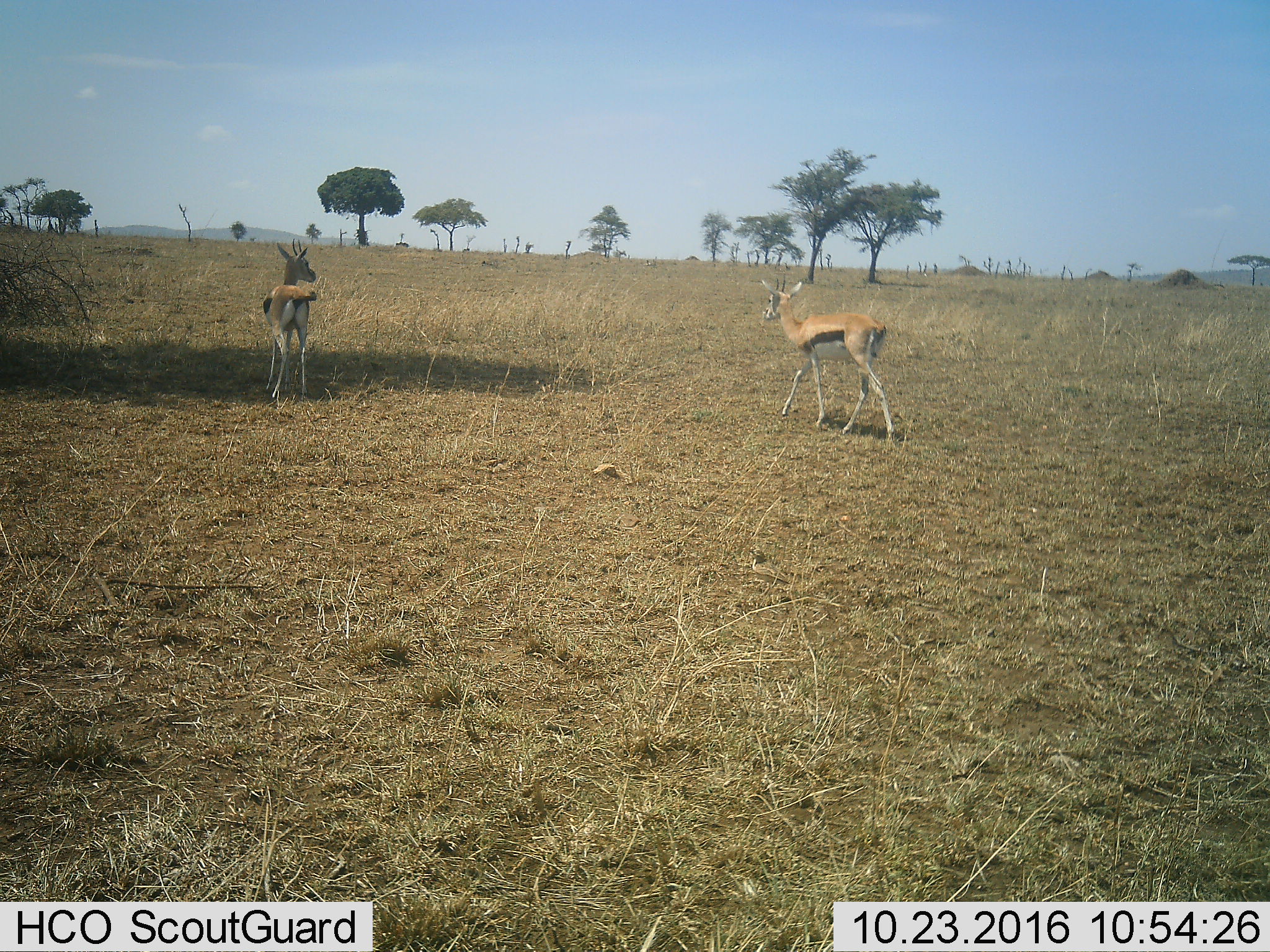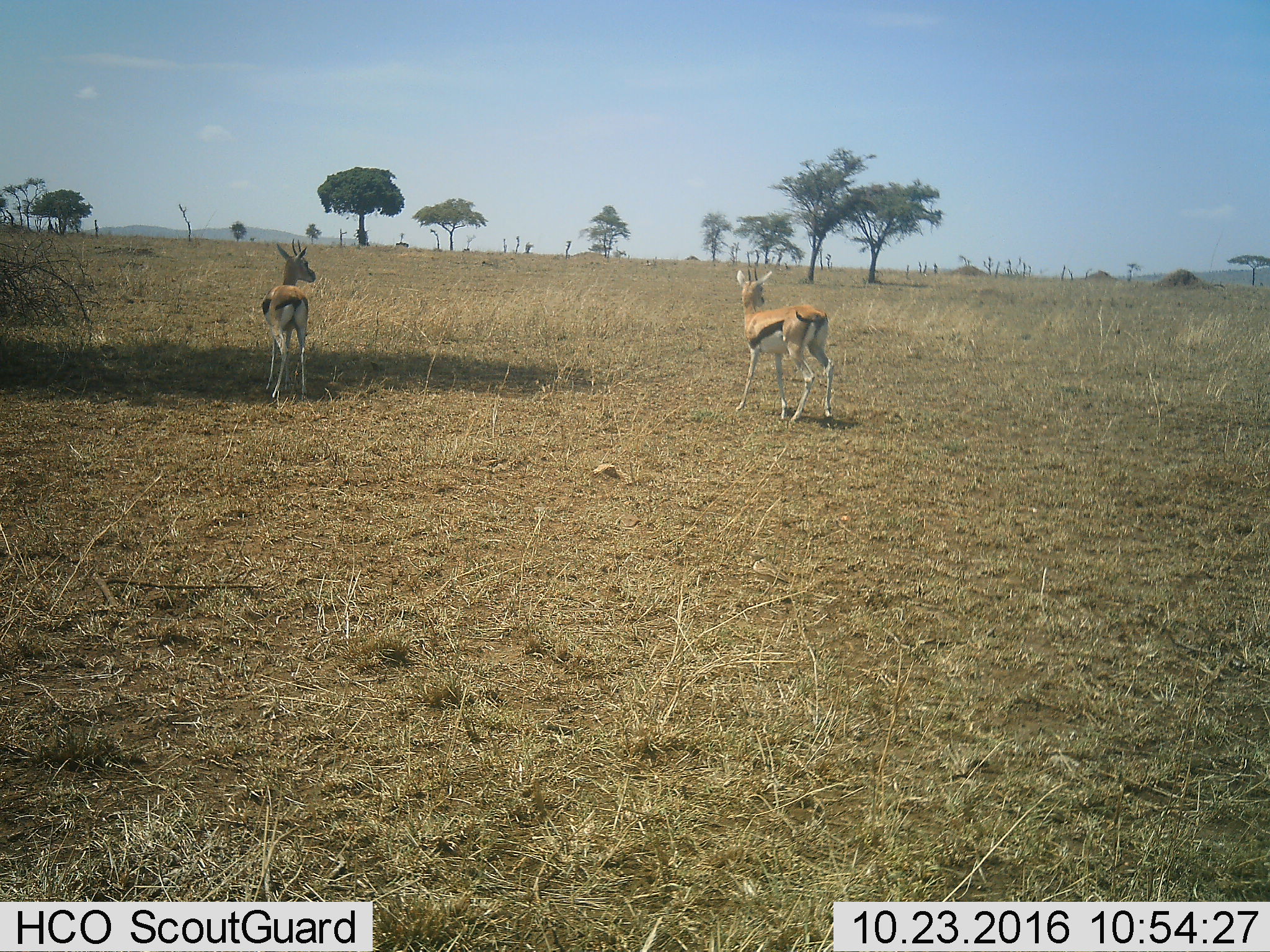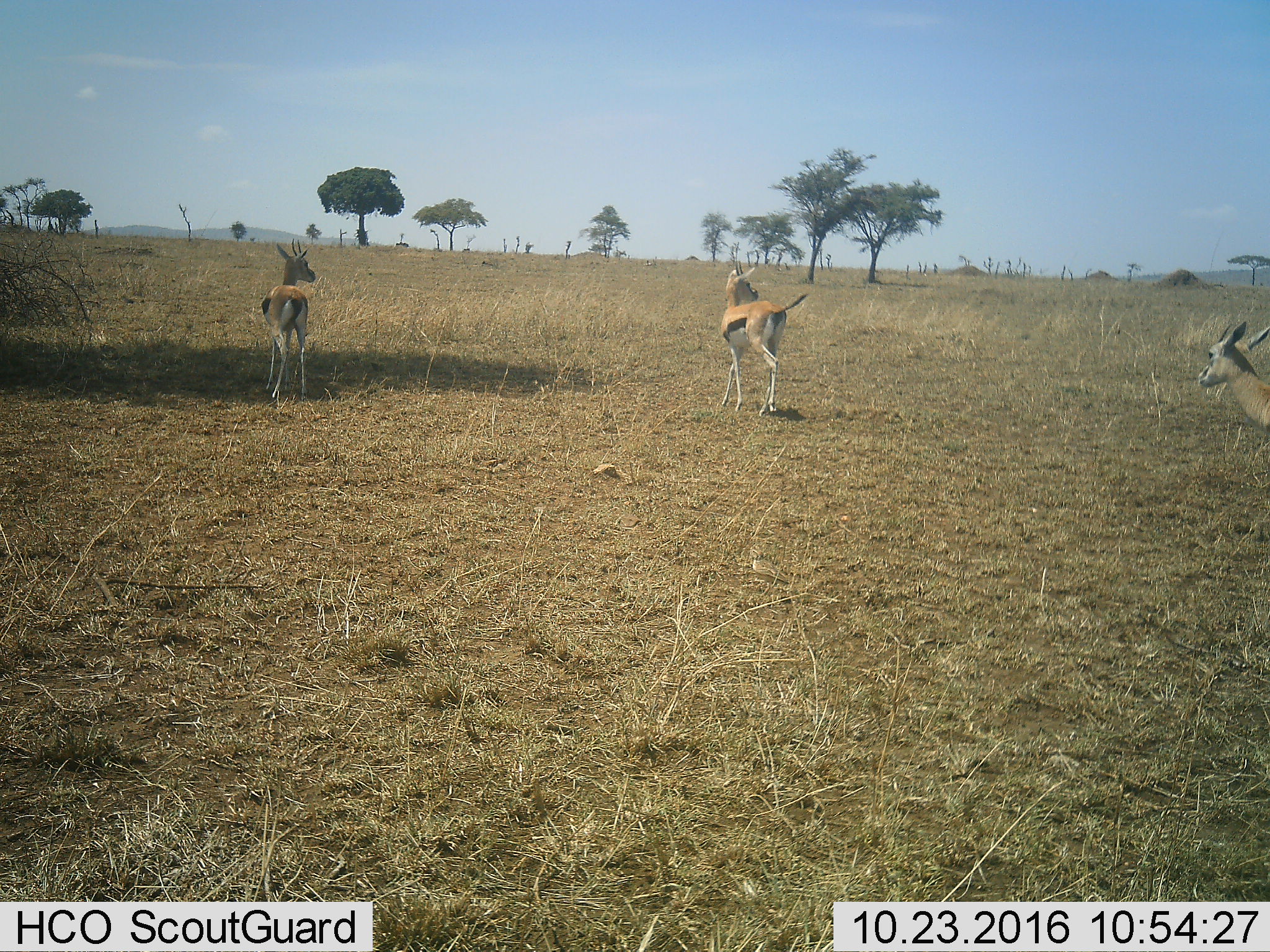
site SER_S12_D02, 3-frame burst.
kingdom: Animalia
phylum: Chordata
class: Mammalia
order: Artiodactyla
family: Bovidae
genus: Eudorcas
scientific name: Eudorcas thomsonii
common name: thomson's gazelle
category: gazellethomsons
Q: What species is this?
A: Gazellethomsons (thomson's gazelle) (Eudorcas thomsonii).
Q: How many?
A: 2.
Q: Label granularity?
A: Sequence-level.